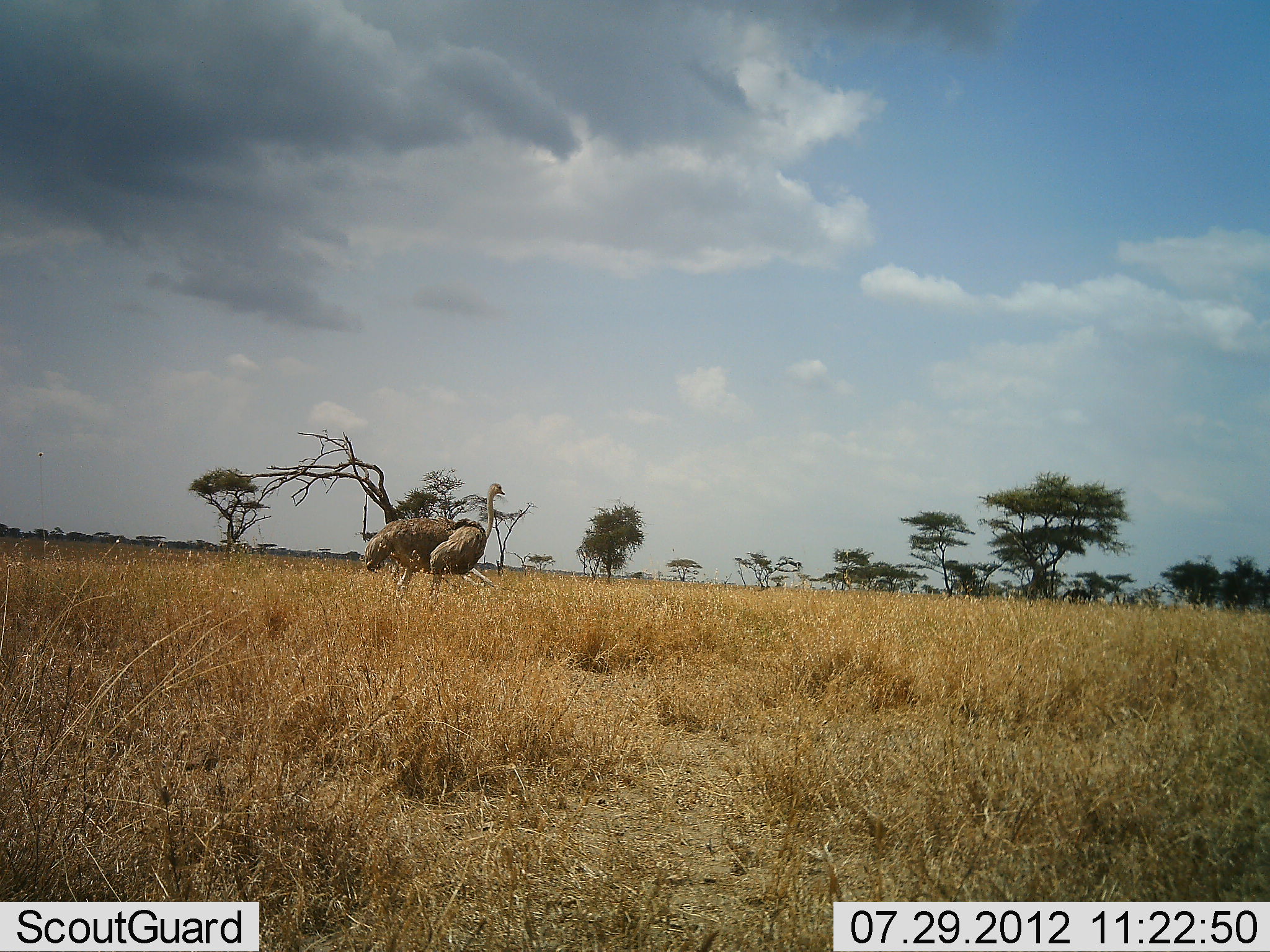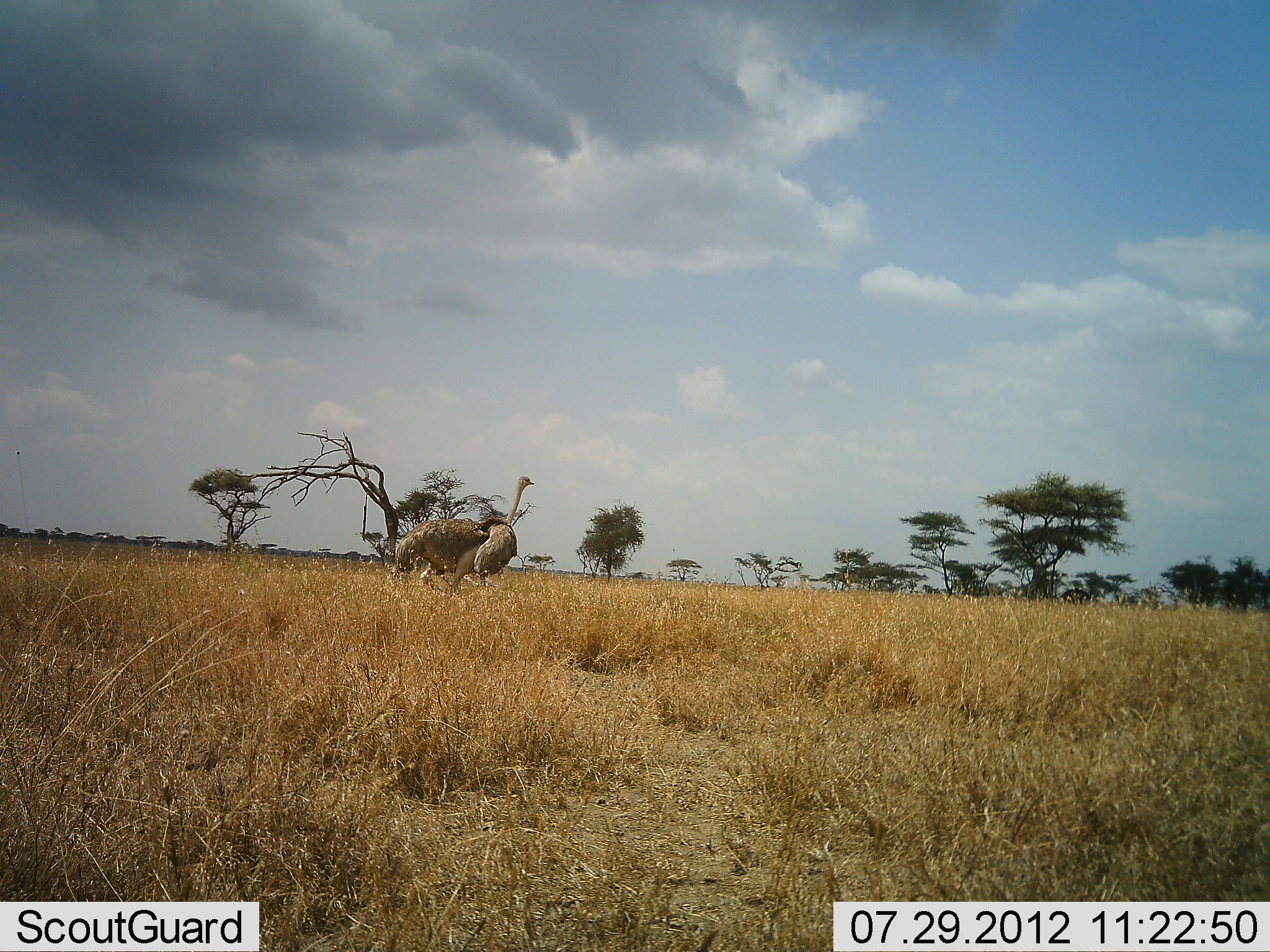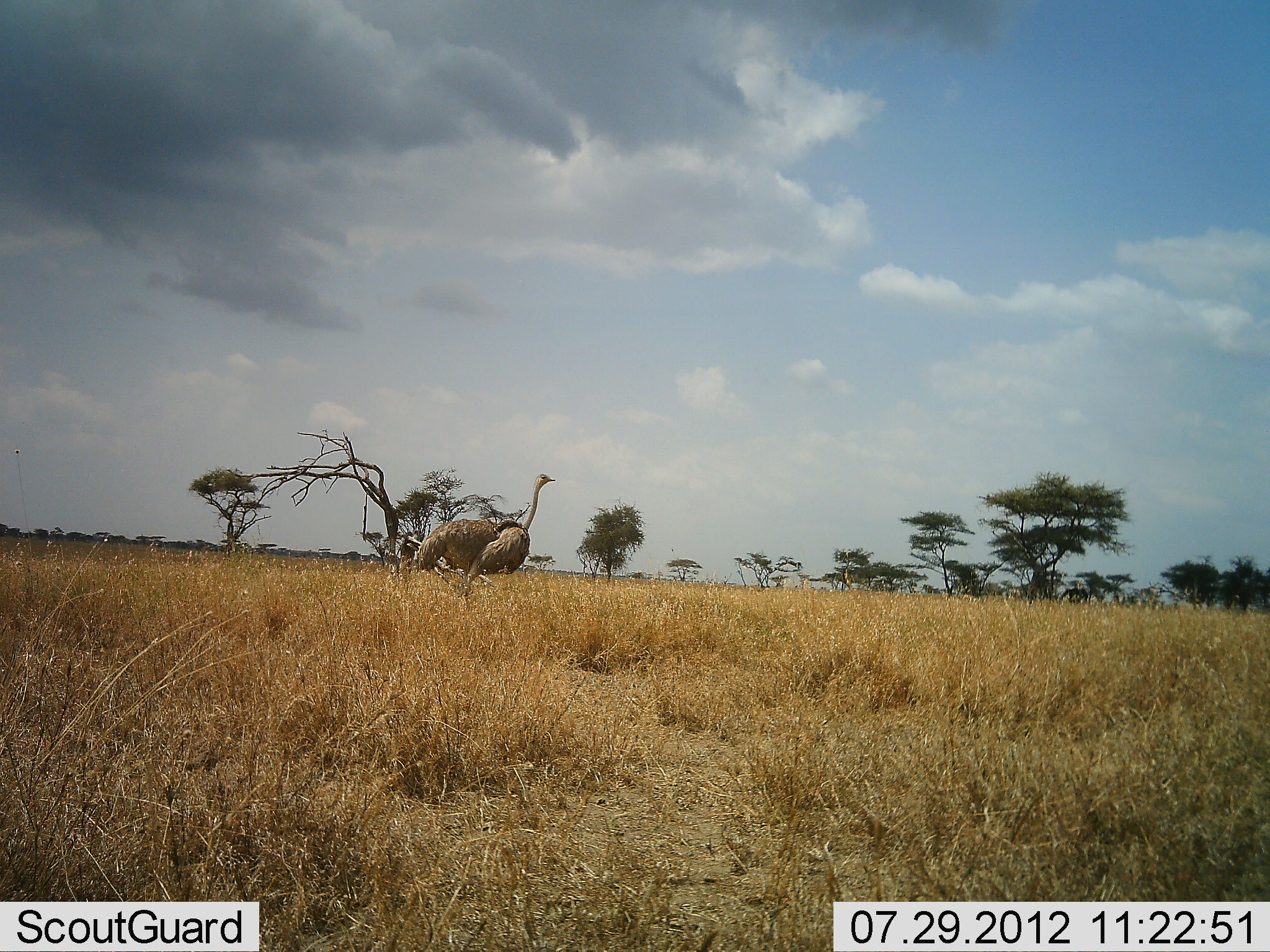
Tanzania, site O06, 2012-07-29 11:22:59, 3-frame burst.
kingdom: Animalia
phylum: Chordata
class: Aves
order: Struthioniformes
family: Struthionidae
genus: Struthio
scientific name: Struthio camelus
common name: ostrich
Ostrich (Struthio camelus), count 1. Behavior (volunteer vote fractions): standing 10%, resting 0%, moving 100%, interacting 0%. Young present (vote fraction): 0%. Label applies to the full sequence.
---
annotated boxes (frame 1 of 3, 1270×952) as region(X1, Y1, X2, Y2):
animal: region(364, 482, 505, 593)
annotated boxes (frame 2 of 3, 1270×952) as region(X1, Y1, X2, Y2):
animal: region(397, 474, 535, 598)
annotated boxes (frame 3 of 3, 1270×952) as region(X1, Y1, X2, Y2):
animal: region(414, 470, 556, 596)